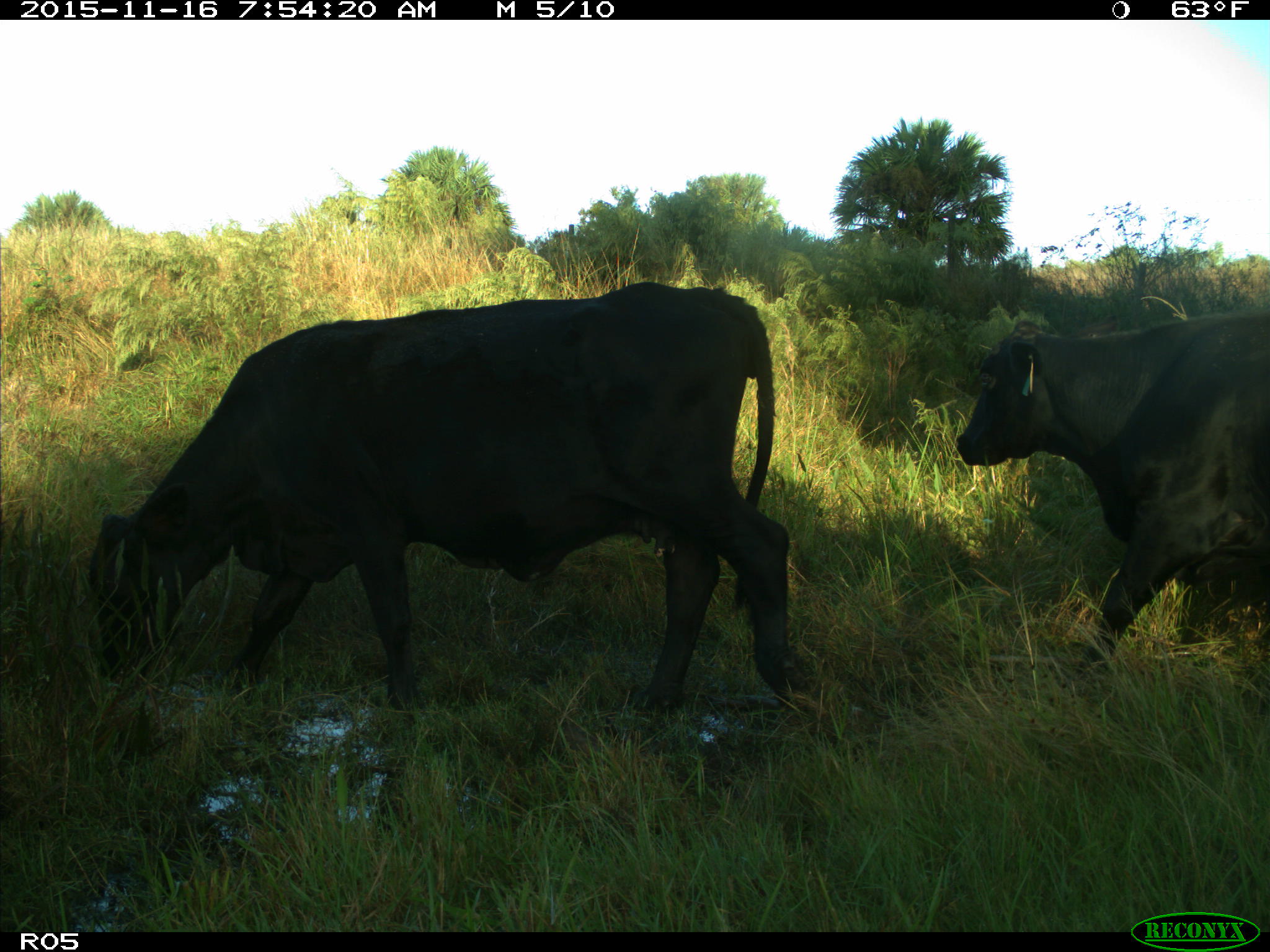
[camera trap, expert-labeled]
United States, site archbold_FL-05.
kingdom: Animalia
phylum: Chordata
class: Mammalia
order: Artiodactyla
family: Bovidae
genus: Bos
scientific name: Bos taurus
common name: domestic cow